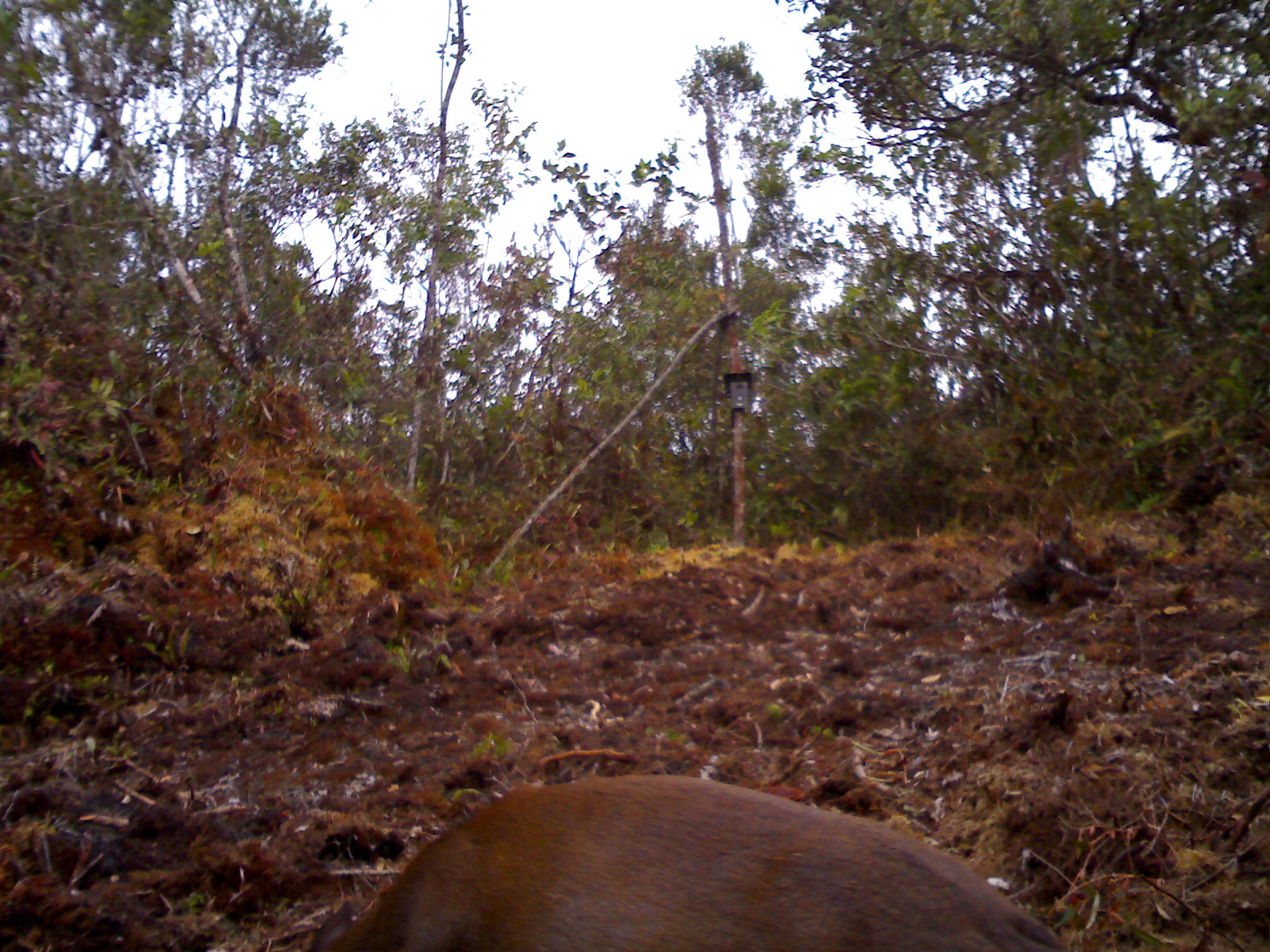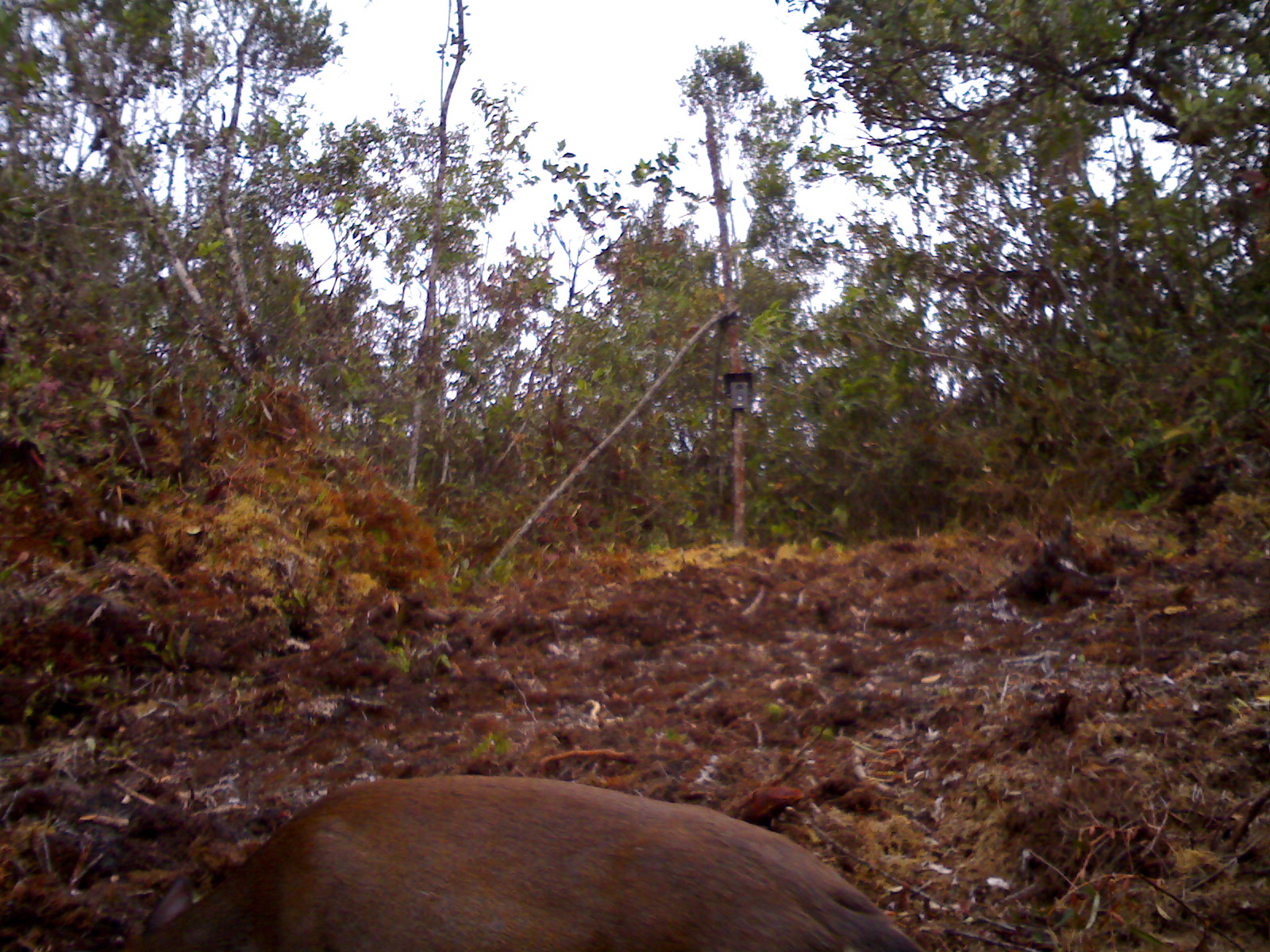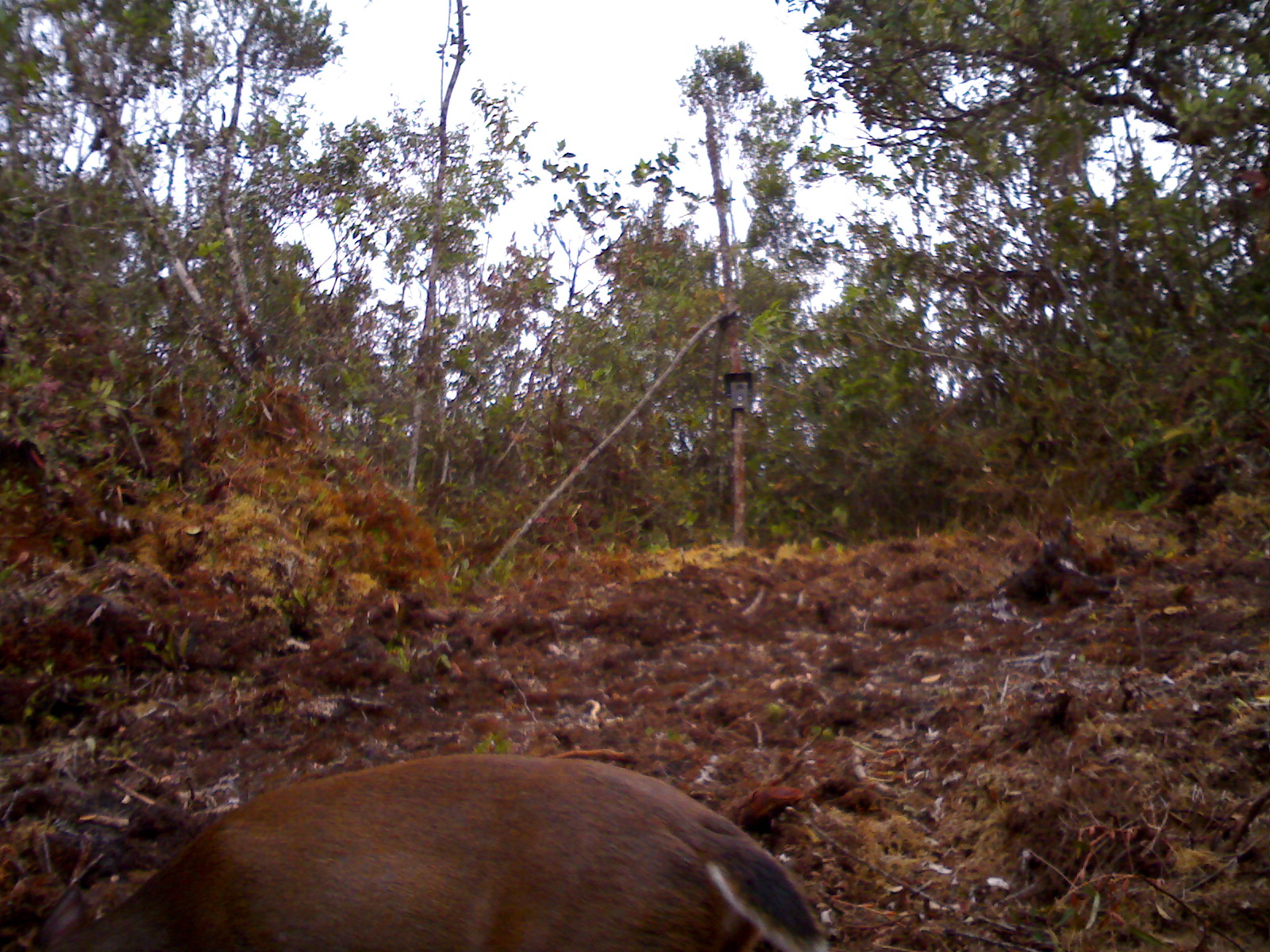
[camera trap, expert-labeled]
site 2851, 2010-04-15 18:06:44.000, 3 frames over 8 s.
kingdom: Animalia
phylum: Chordata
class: Mammalia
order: Artiodactyla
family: Cervidae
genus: Muntiacus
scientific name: Muntiacus muntjak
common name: southern red muntjac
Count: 1.